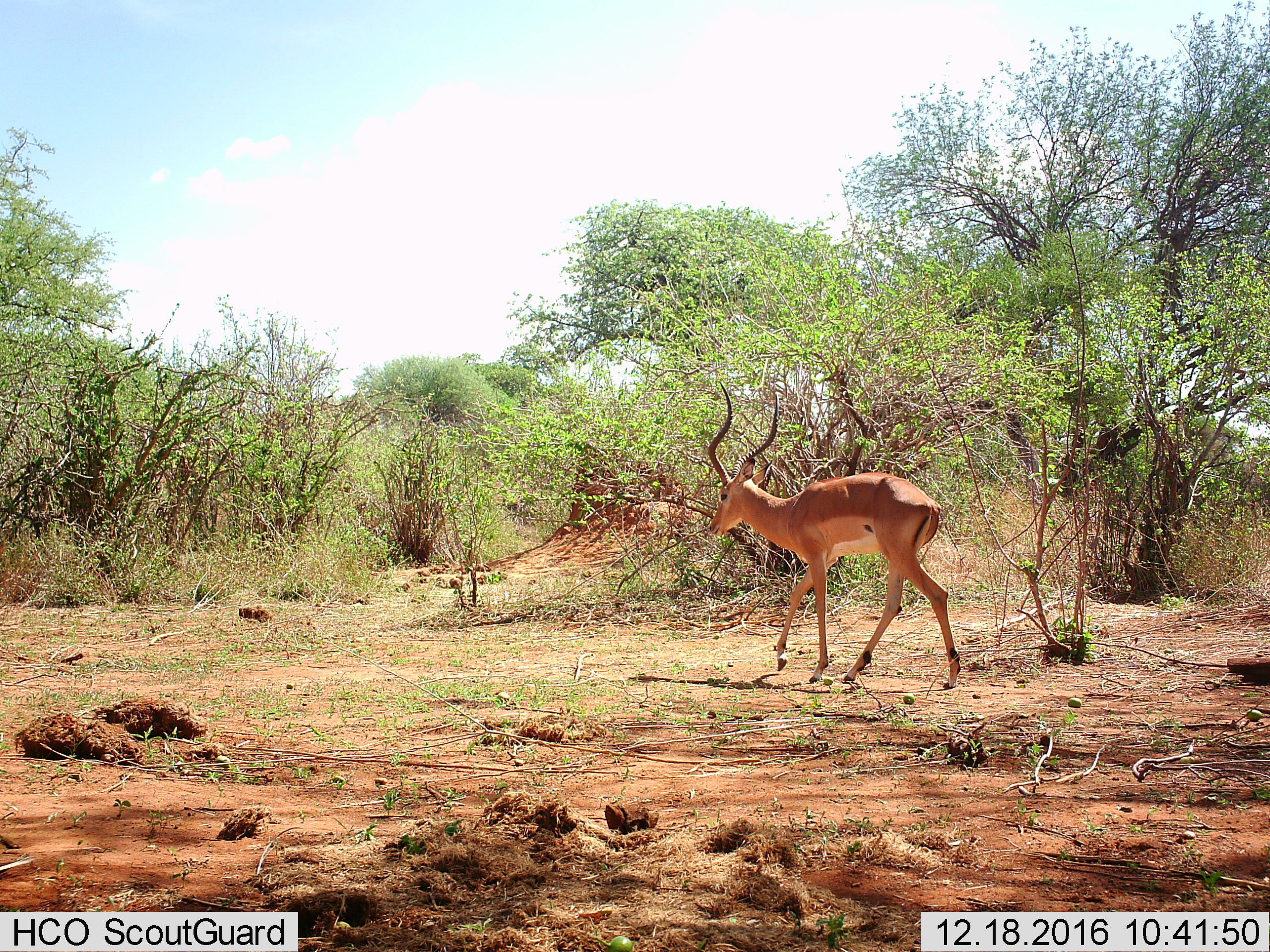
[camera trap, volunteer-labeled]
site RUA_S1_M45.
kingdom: Animalia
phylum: Chordata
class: Mammalia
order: Artiodactyla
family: Bovidae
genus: Aepyceros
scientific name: Aepyceros melampus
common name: impala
Impala (Aepyceros melampus), count 1. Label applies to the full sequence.